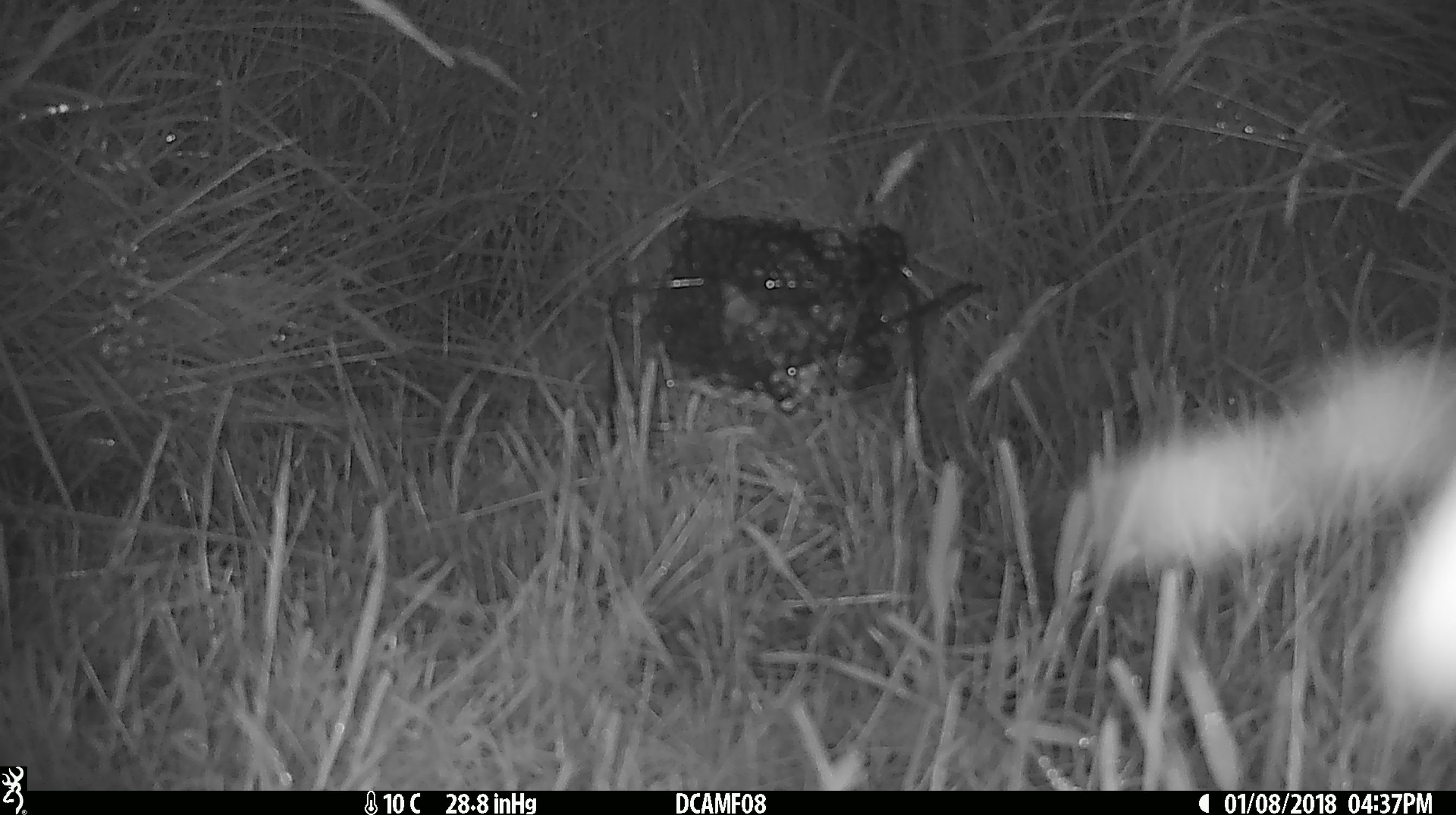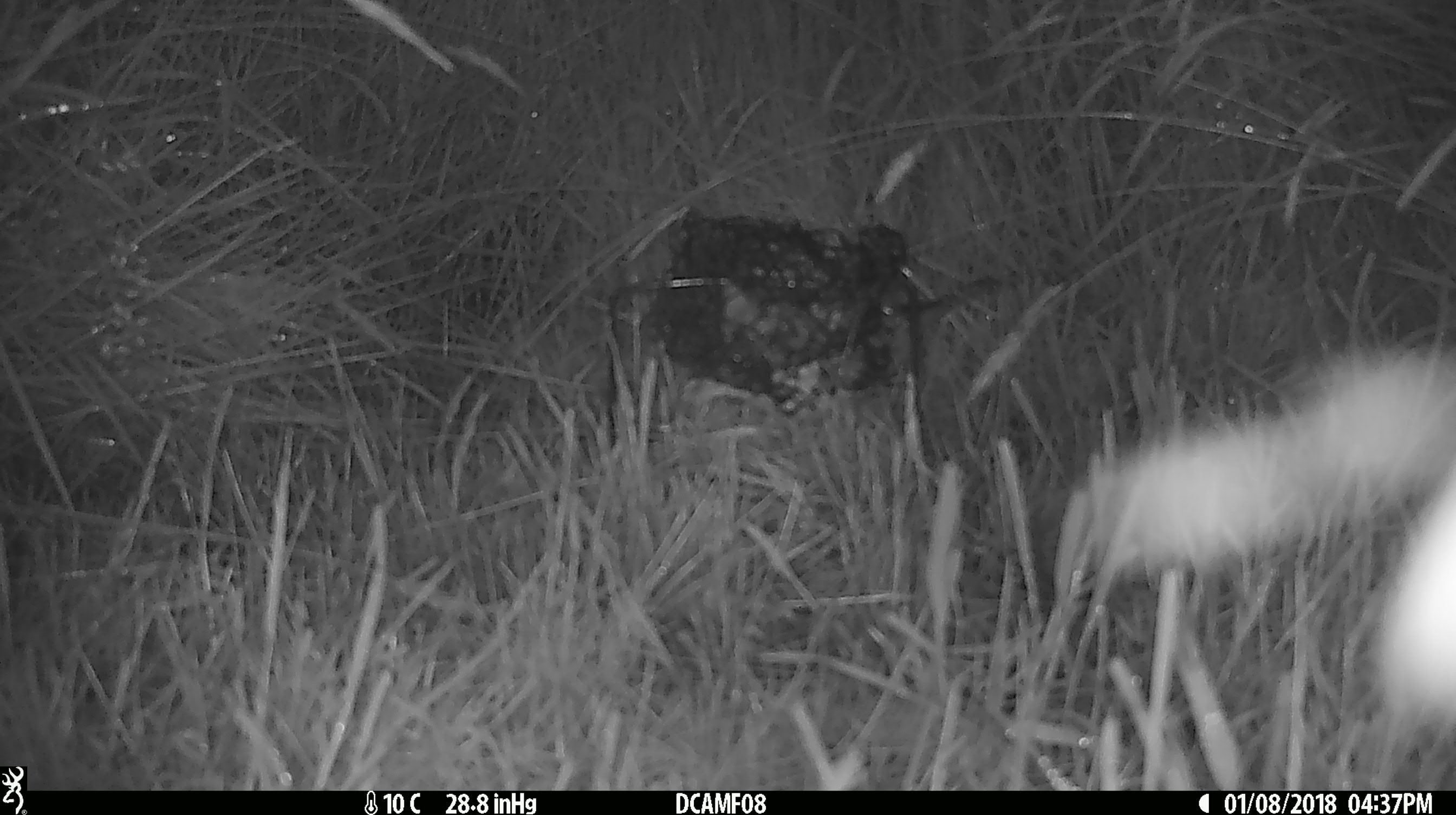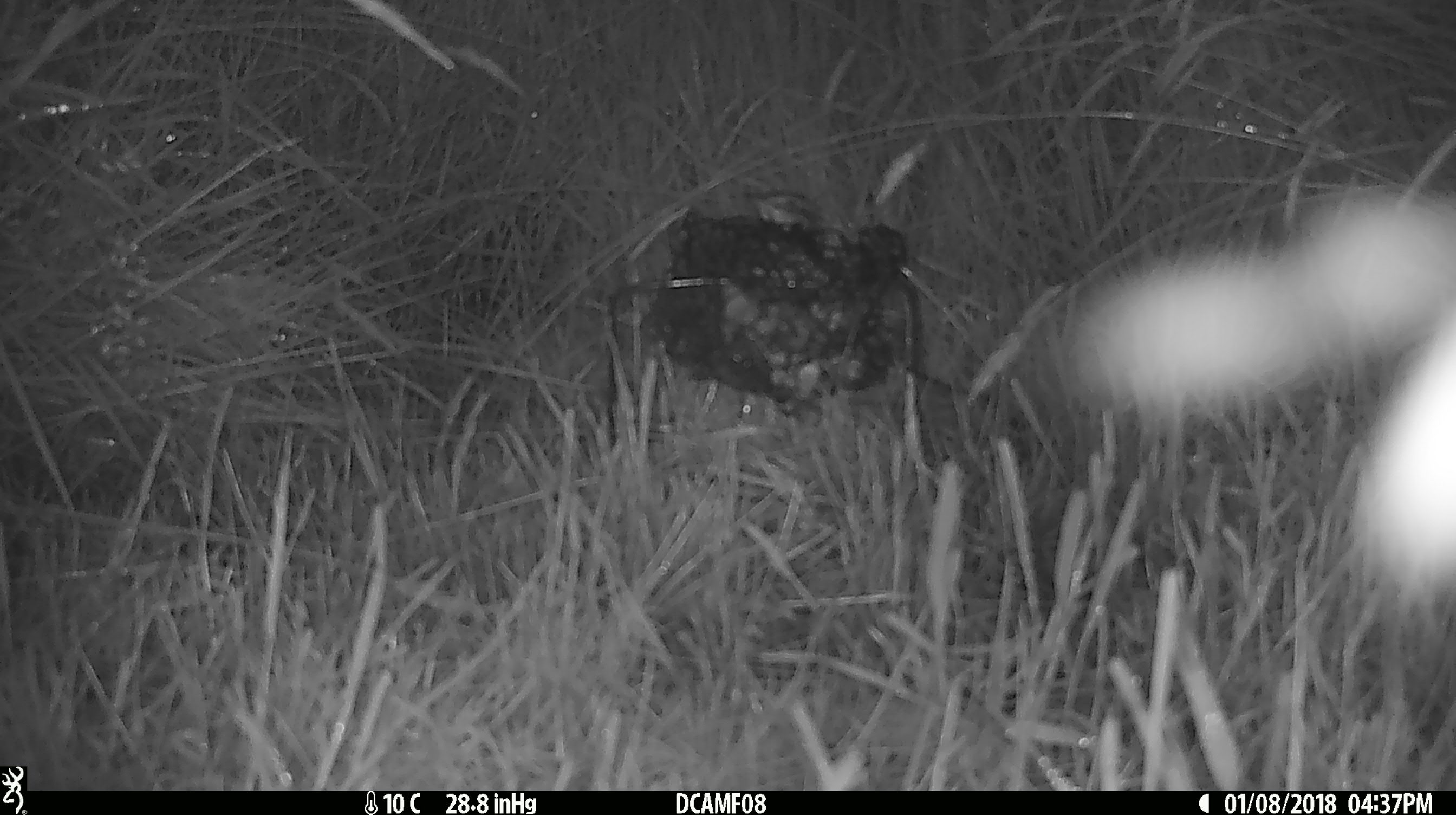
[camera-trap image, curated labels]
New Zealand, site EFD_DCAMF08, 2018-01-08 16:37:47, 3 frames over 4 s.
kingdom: Animalia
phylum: Chordata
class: Aves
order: Passeriformes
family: Turdidae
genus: Turdus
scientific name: Turdus philomelos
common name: song thrush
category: thrush